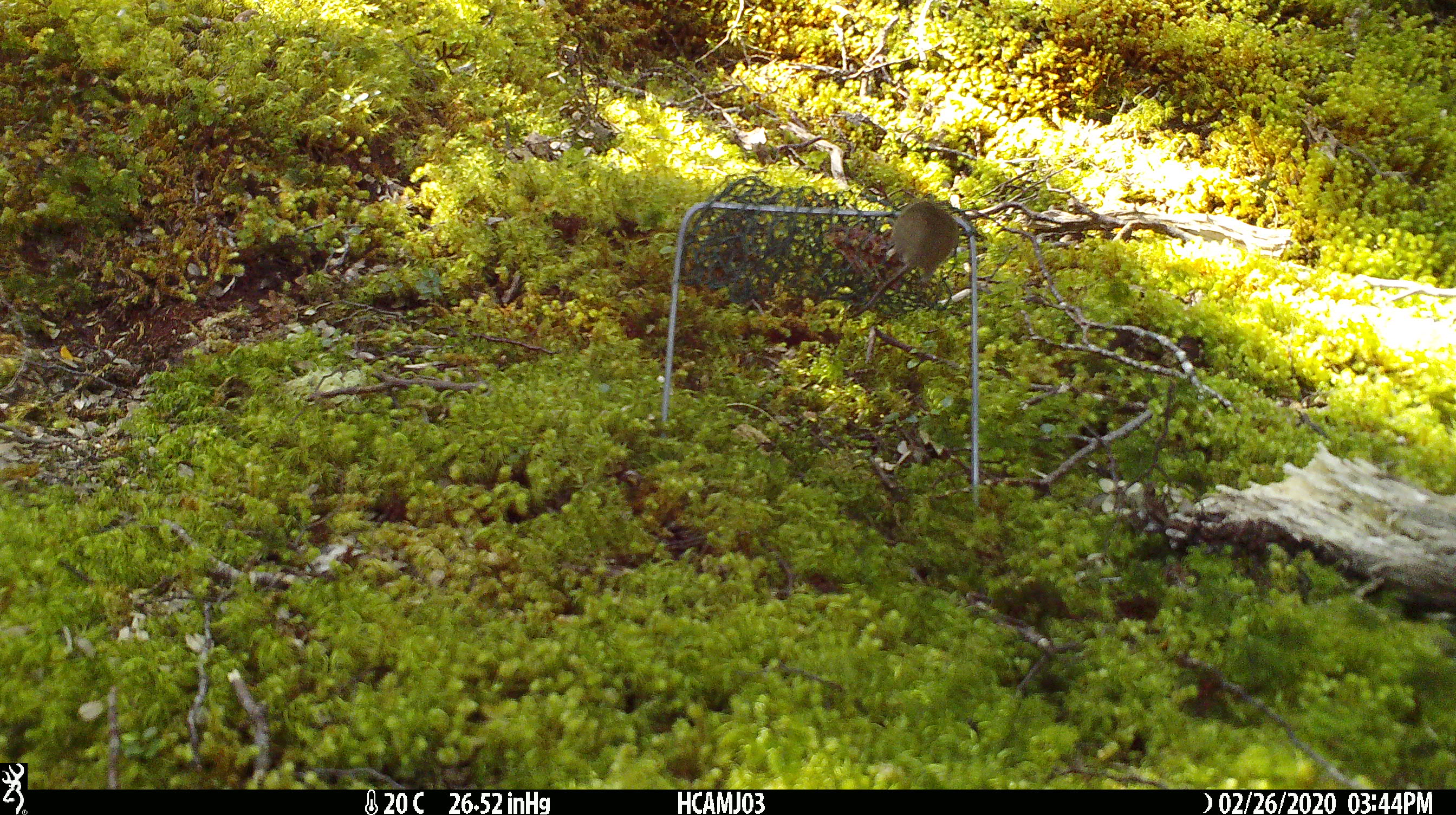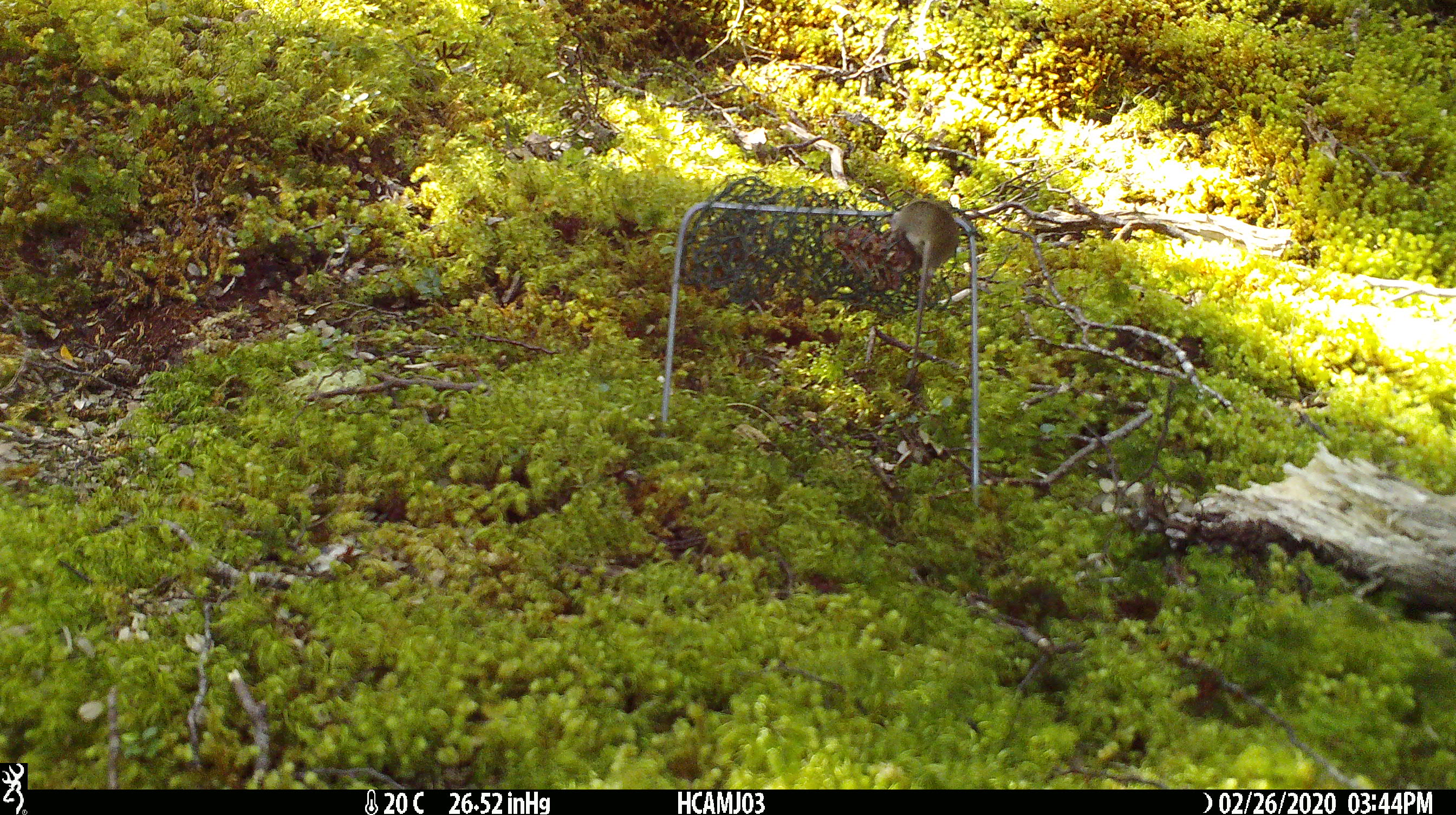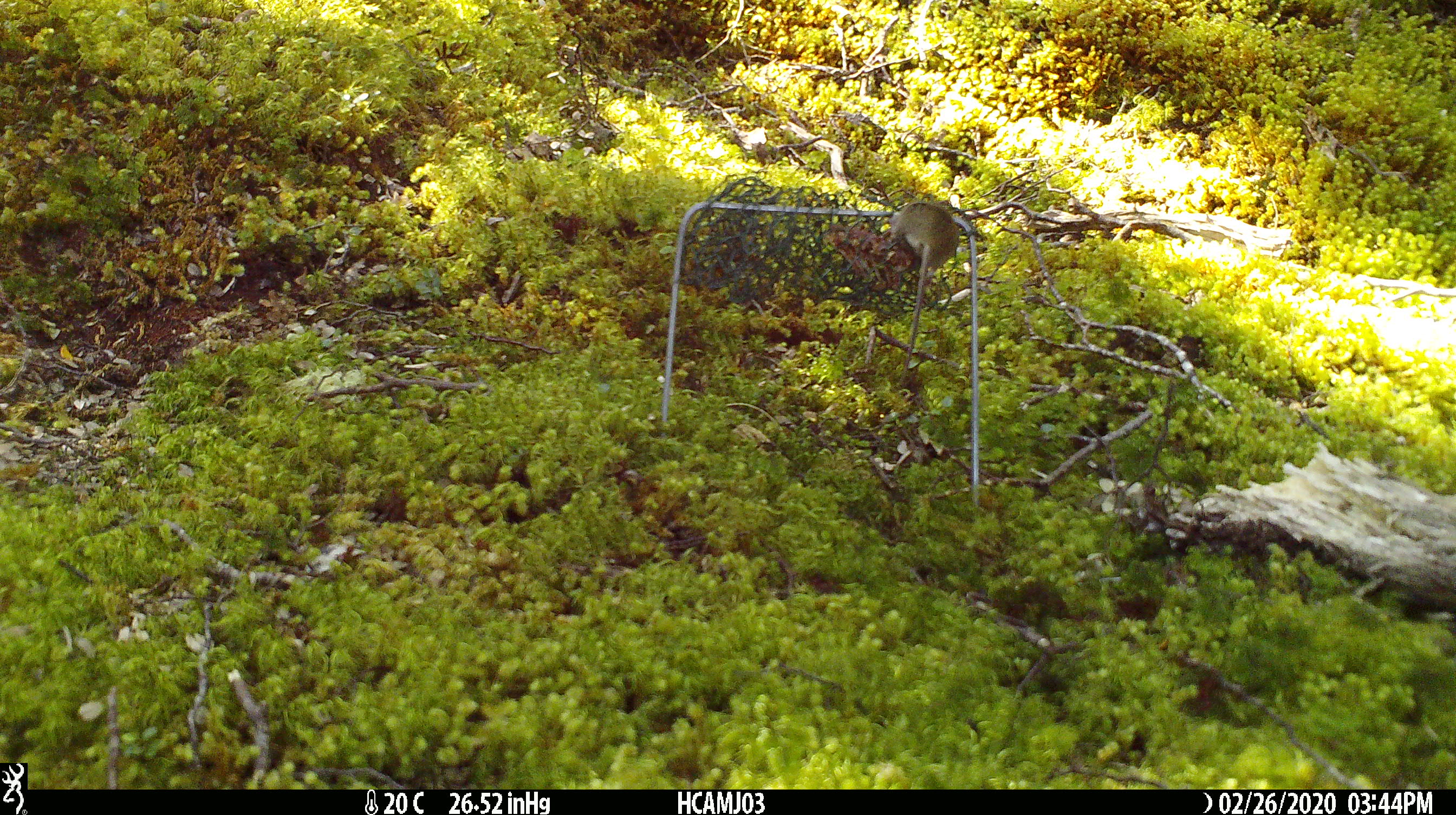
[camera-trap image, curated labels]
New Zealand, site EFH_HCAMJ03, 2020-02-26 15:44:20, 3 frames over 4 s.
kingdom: Animalia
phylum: Chordata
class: Mammalia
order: Rodentia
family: Muridae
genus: Mus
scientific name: Mus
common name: mouse